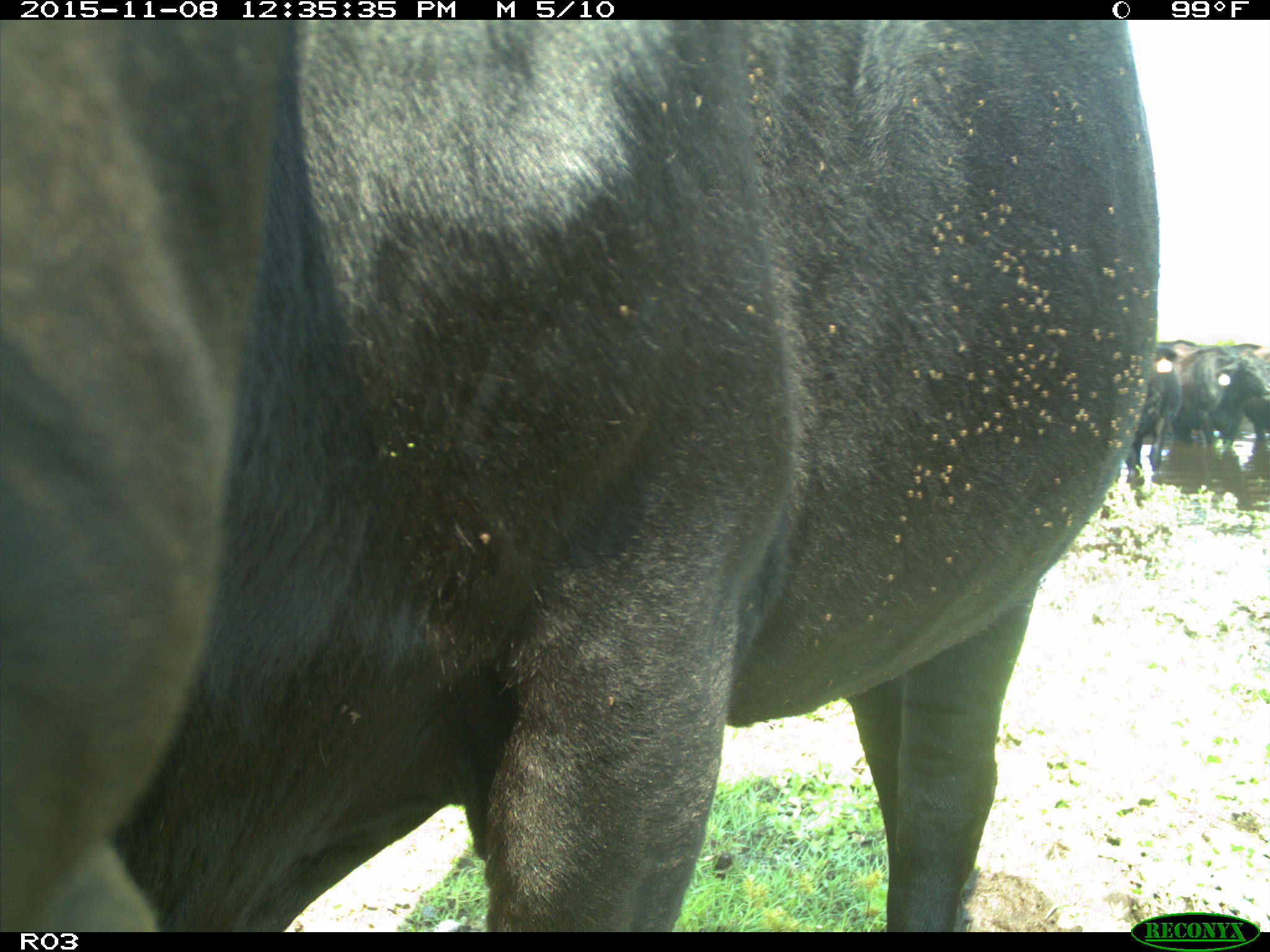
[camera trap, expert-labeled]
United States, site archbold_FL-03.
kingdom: Animalia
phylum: Chordata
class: Mammalia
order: Artiodactyla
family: Bovidae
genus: Bos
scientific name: Bos taurus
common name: domestic cow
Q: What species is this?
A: Bos taurus (domestic cow).